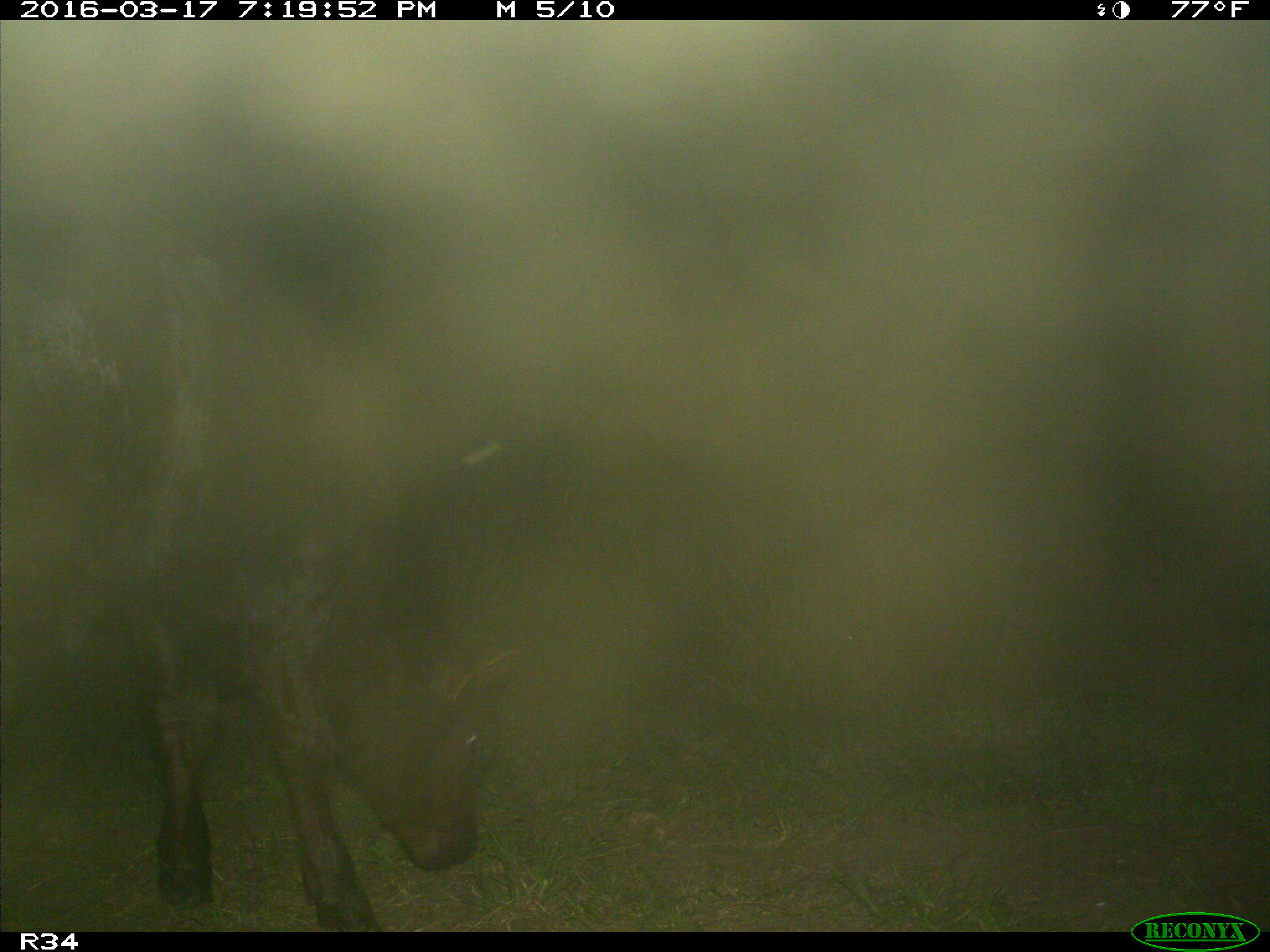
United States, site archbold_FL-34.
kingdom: Animalia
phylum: Chordata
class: Mammalia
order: Artiodactyla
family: Bovidae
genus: Bos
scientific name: Bos taurus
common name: domestic cow